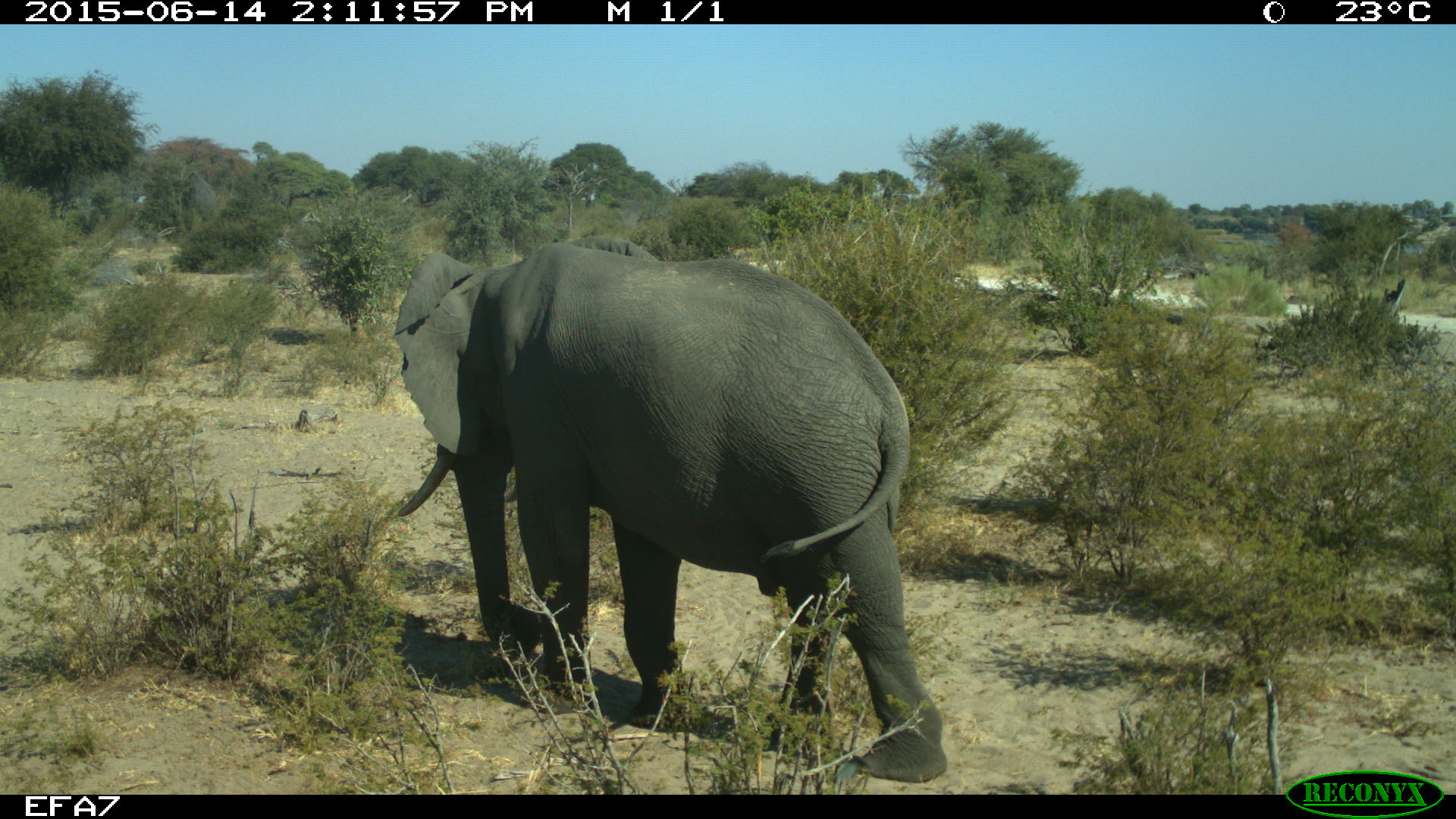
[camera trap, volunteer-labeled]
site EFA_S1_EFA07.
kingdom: Animalia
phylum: Chordata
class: Mammalia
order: Proboscidea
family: Elephantidae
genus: Loxodonta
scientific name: Loxodonta africana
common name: african bush elephant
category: elephant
Elephant (african bush elephant) (Loxodonta africana), count 1. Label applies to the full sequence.